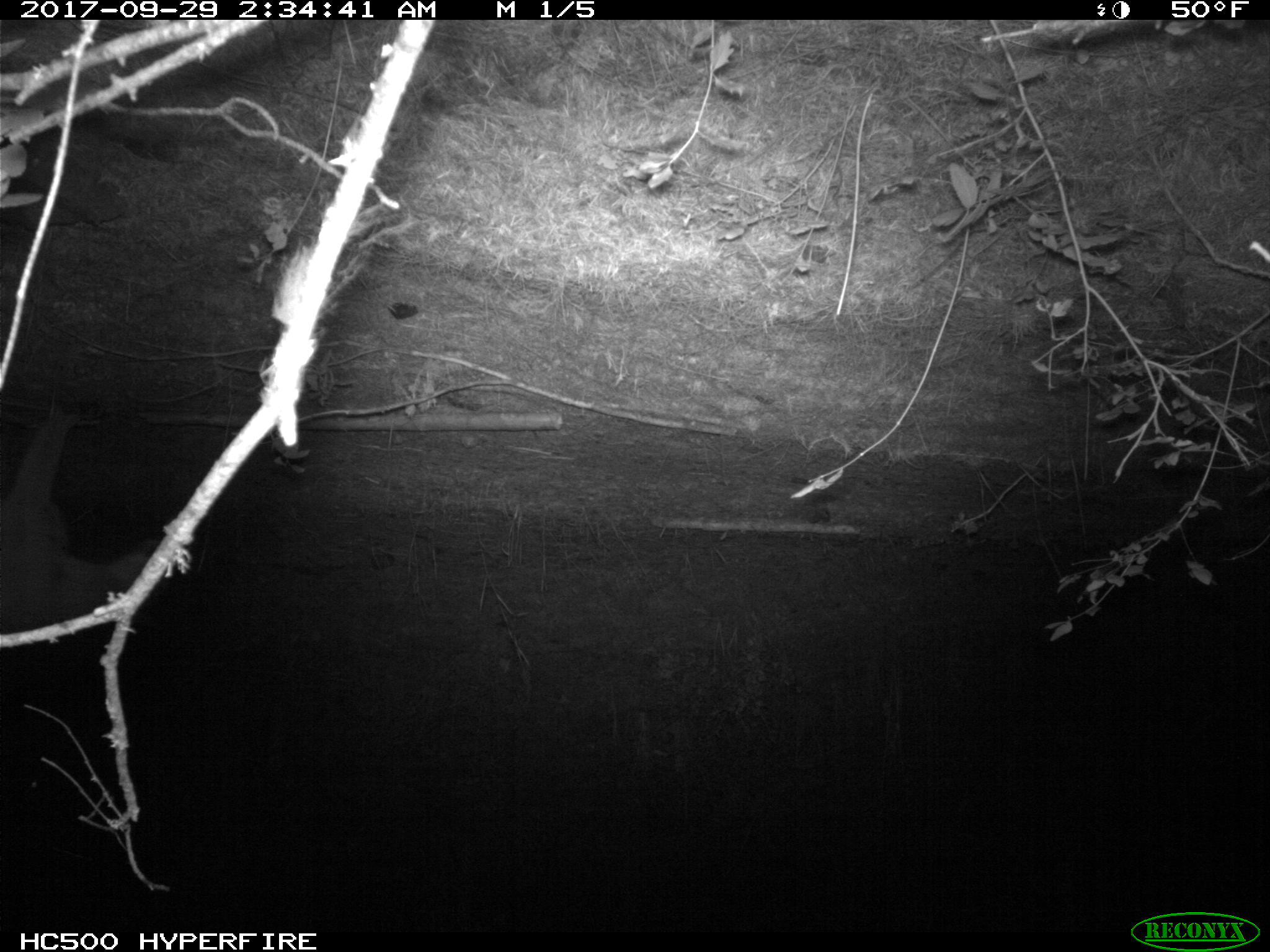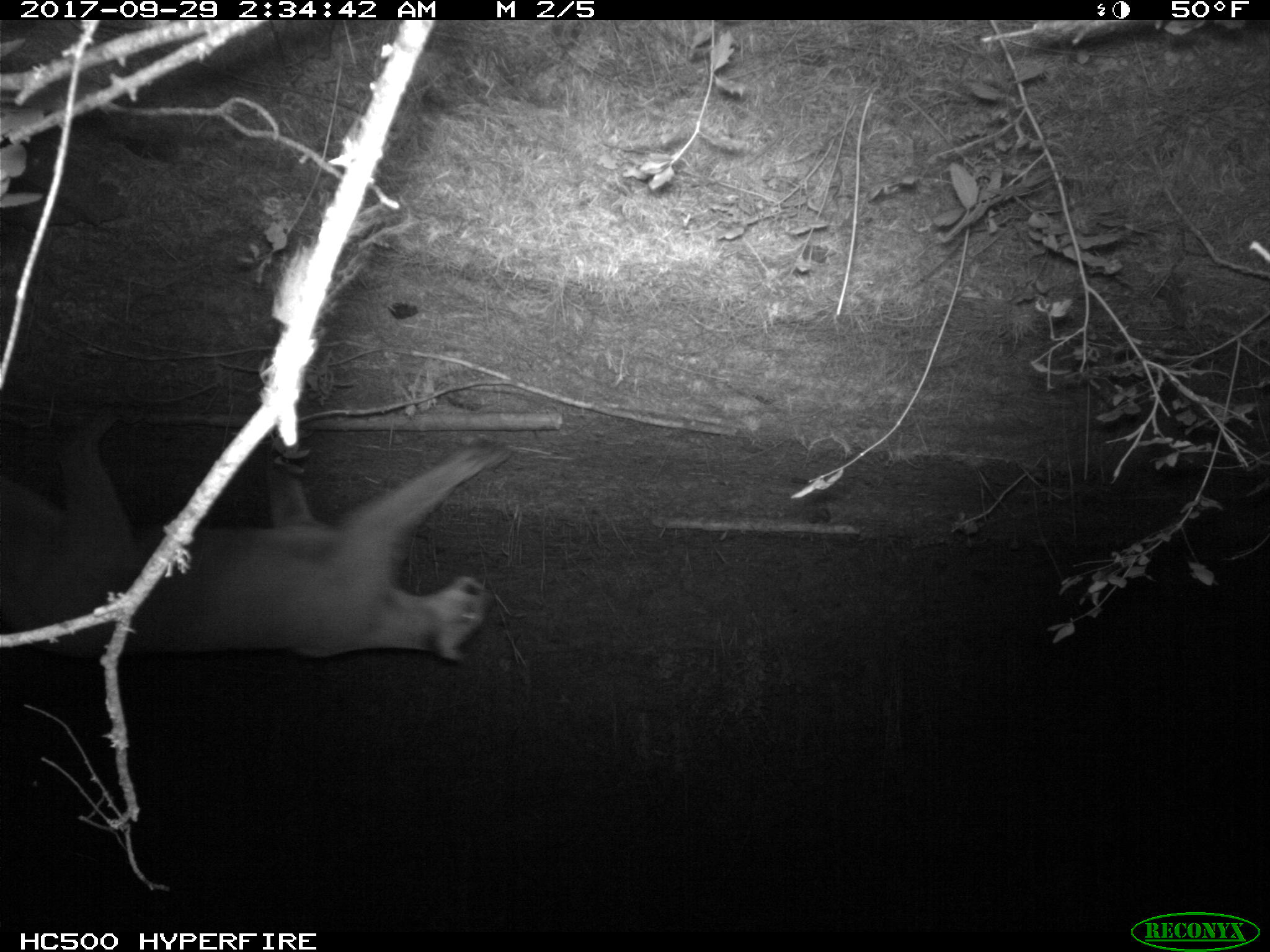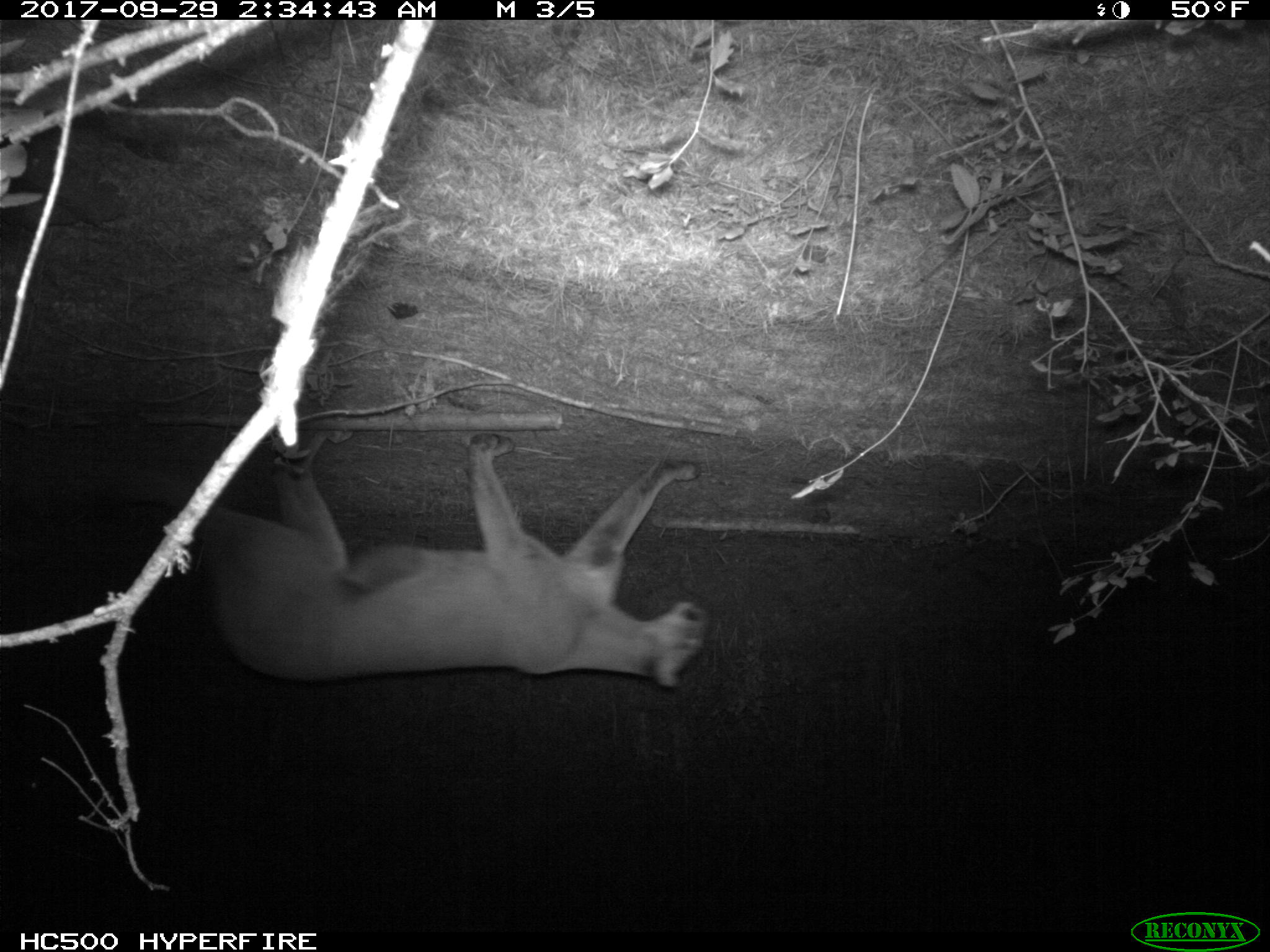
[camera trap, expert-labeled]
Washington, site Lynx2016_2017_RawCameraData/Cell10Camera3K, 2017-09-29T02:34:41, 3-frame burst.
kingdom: Animalia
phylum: Chordata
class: Mammalia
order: Carnivora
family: Felidae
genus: Puma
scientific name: Puma concolor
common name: mountain lion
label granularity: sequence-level